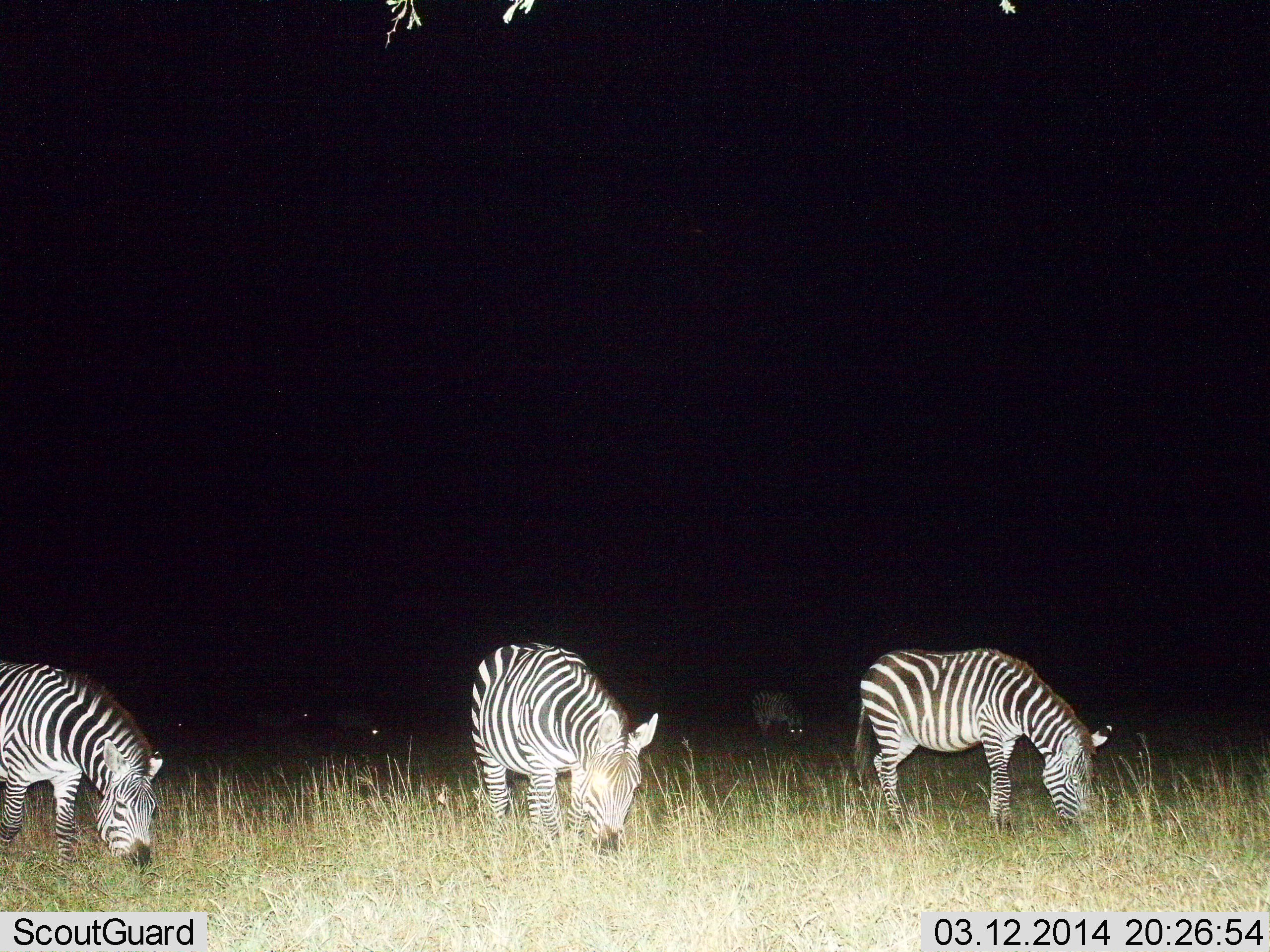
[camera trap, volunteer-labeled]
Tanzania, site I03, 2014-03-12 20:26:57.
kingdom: Animalia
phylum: Chordata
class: Mammalia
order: Perissodactyla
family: Equidae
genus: Equus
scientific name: Equus quagga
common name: plains zebra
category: zebra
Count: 7.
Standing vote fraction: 10%.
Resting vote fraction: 0%.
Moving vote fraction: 0%.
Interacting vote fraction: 0%.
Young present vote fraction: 0%.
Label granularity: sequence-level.